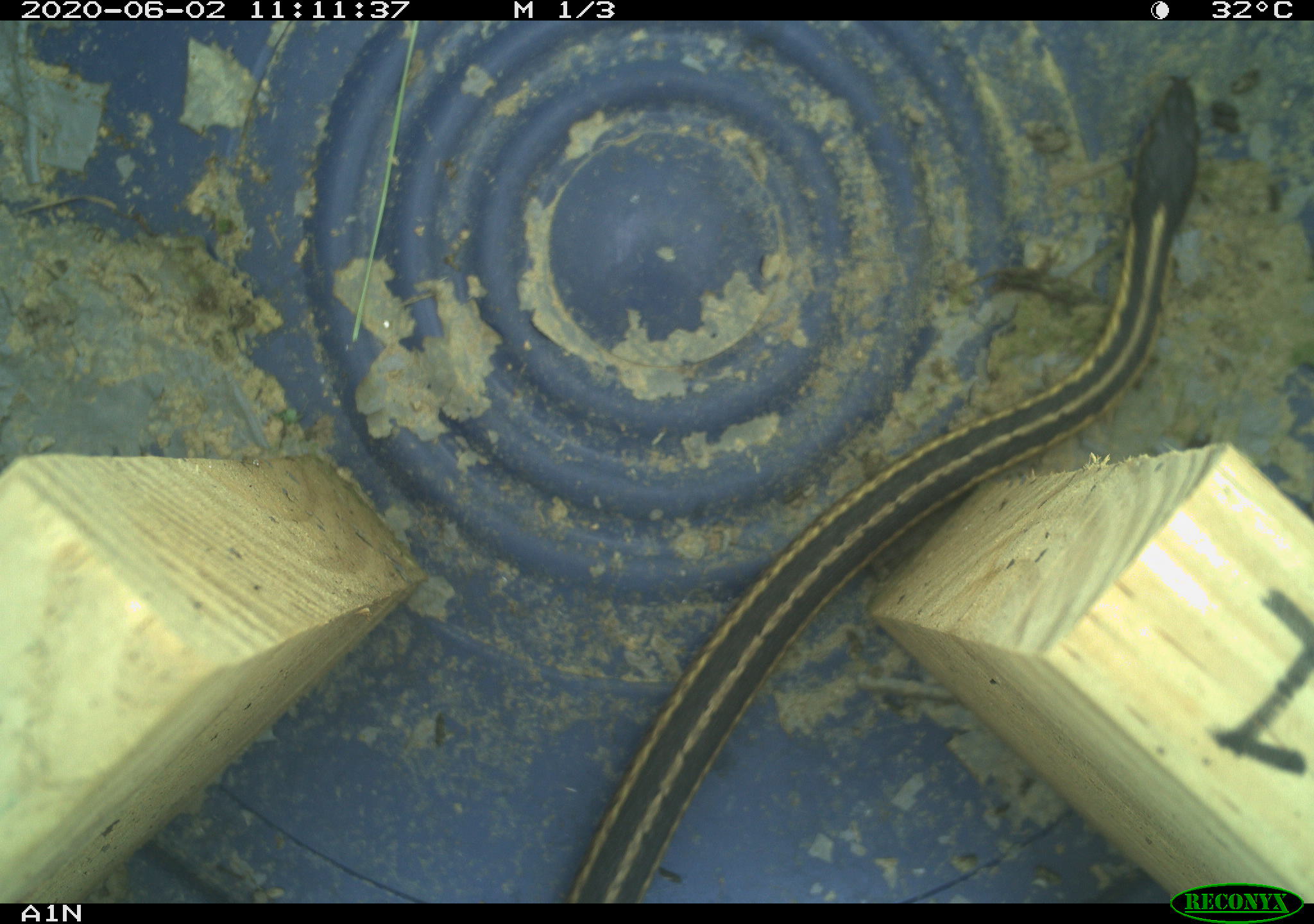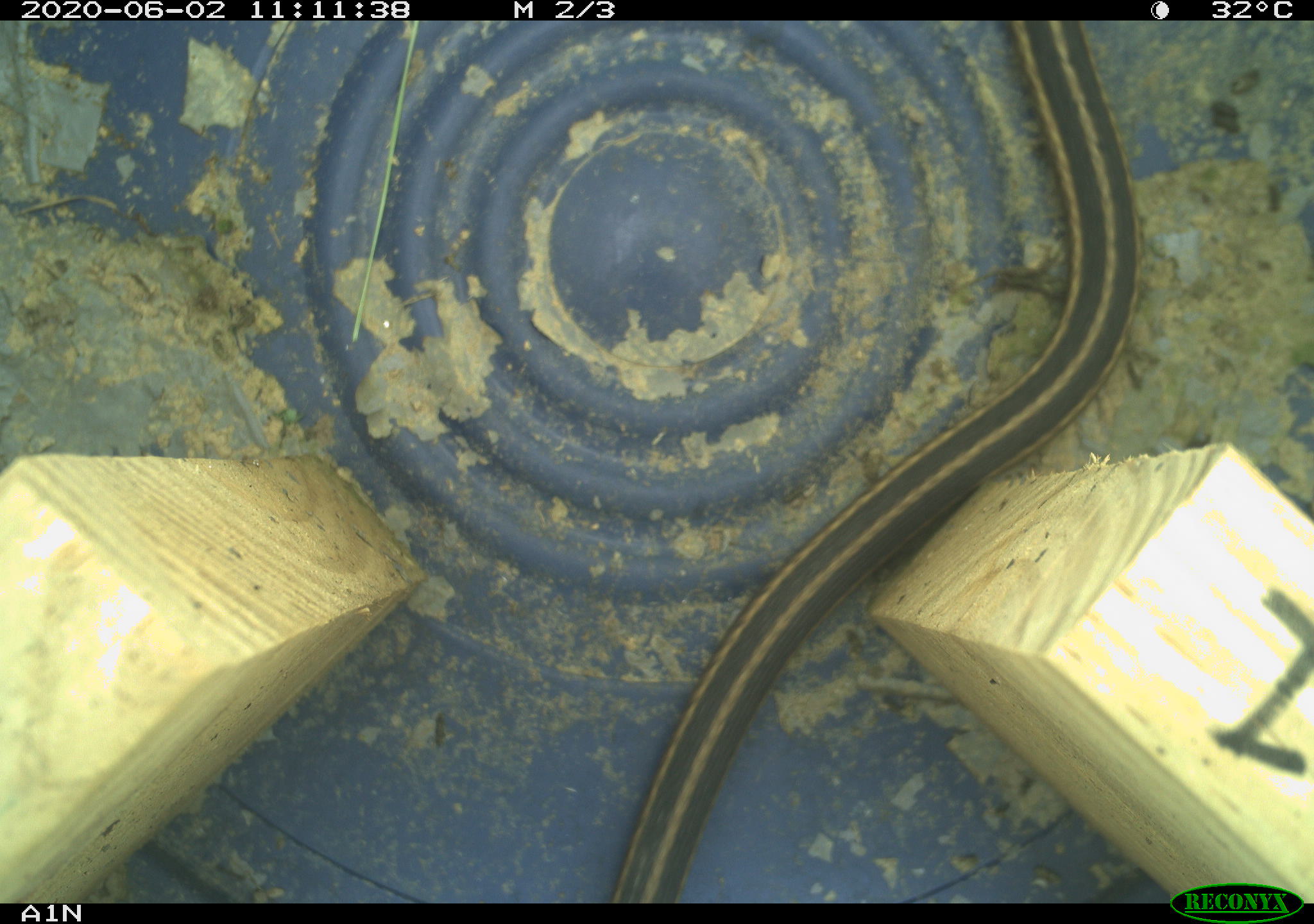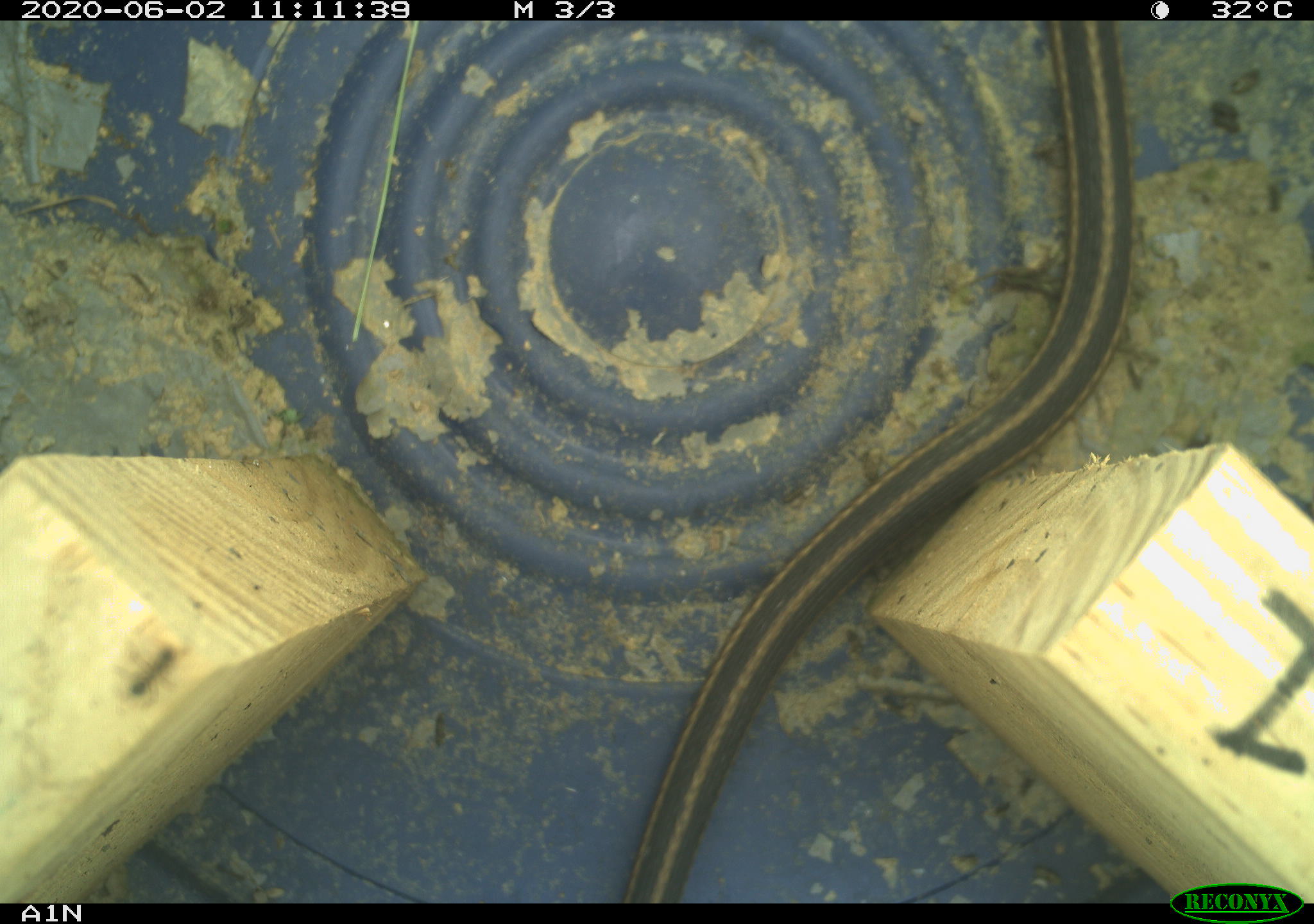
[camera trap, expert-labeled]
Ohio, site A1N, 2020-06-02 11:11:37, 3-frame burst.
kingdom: Animalia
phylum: Chordata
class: Reptilia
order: Squamata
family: Colubridae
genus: Thamnophis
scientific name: Thamnophis sirtalis sirtalis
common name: eastern gartersnake